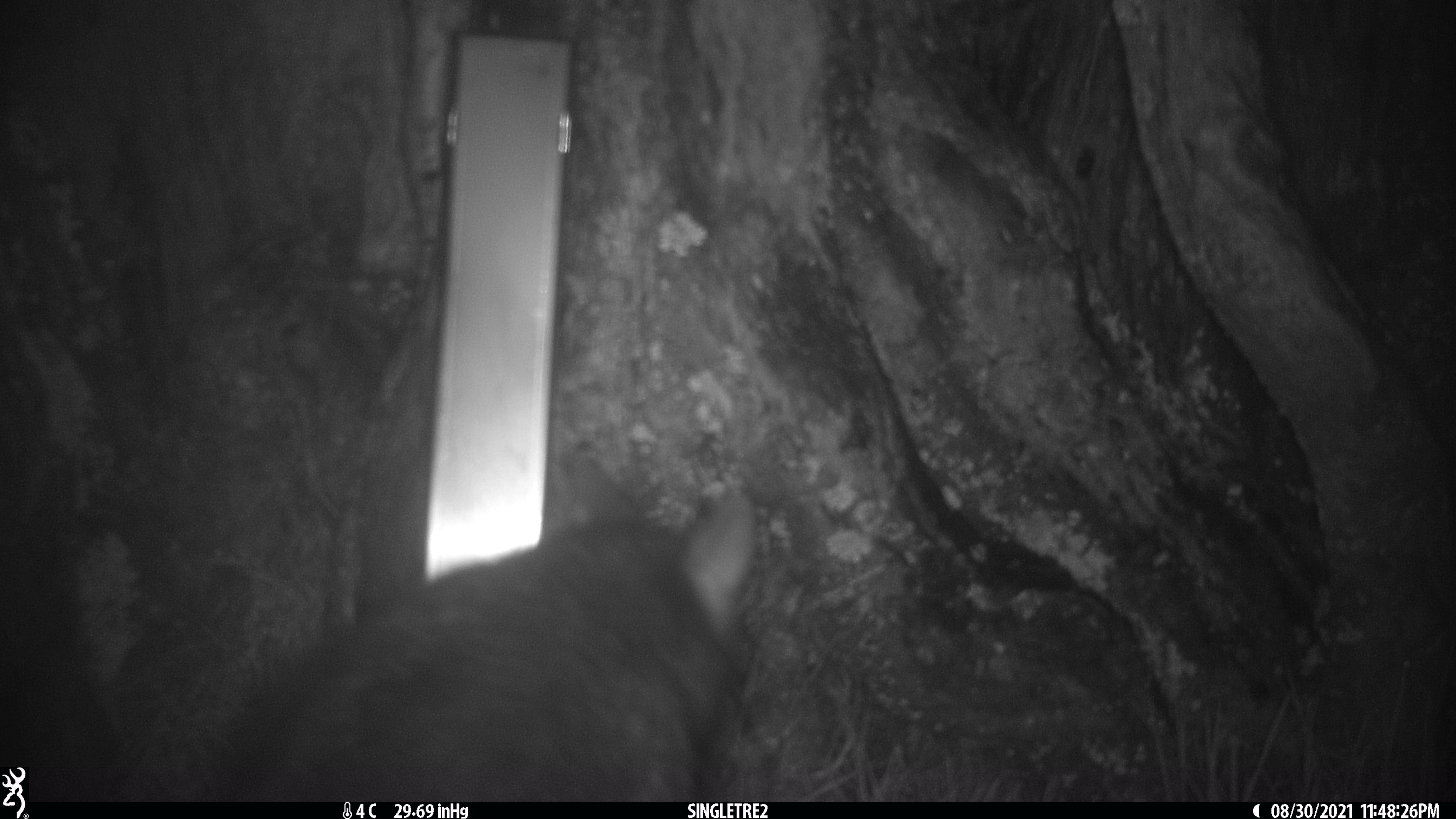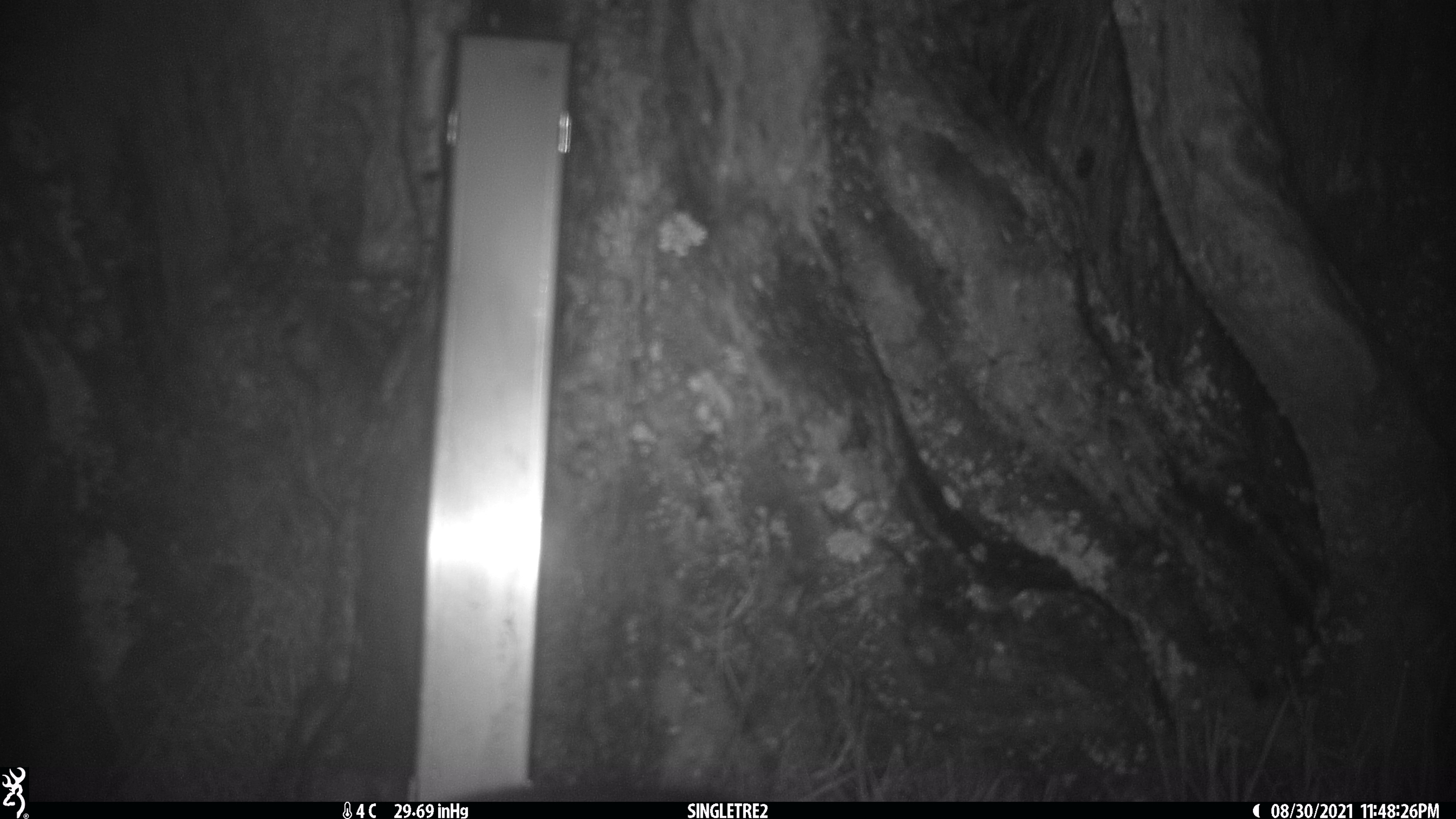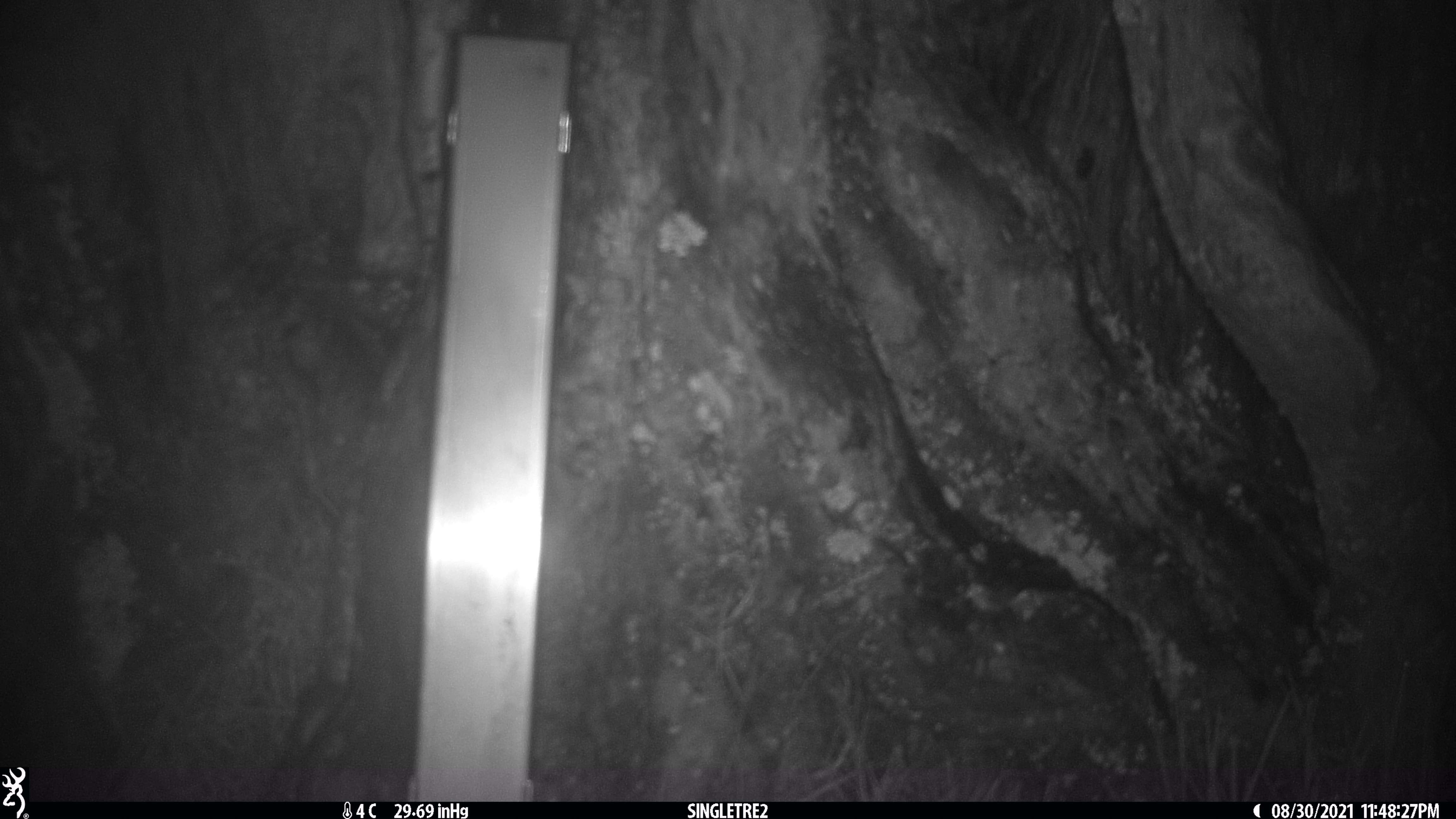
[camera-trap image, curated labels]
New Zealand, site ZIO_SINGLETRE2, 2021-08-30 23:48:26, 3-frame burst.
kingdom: Animalia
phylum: Chordata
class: Mammalia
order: Diprotodontia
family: Phalangeridae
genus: Trichosurus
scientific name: Trichosurus vulpecula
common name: common brushtail possum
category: possum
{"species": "possum (common brushtail possum) (Trichosurus vulpecula)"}